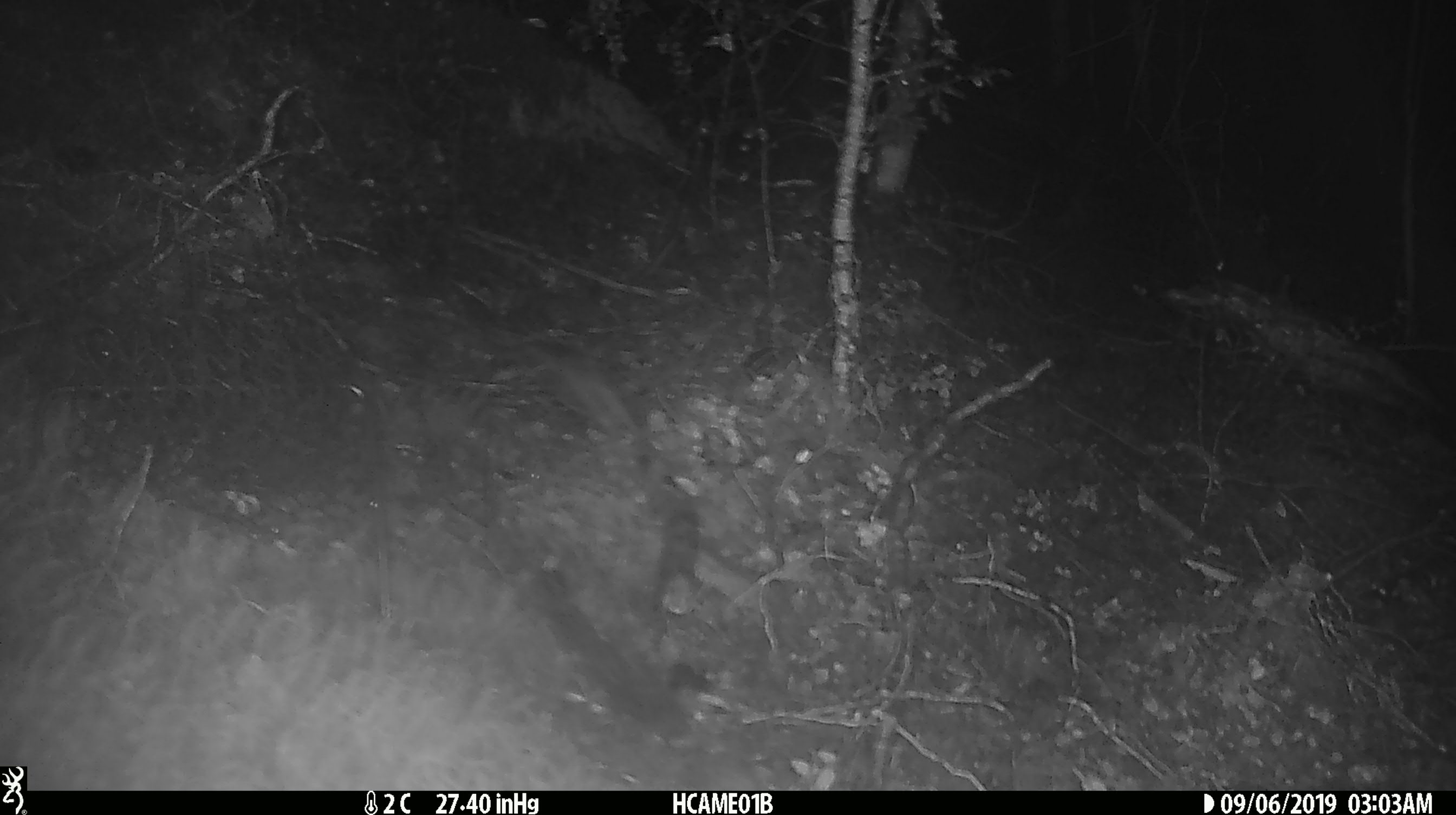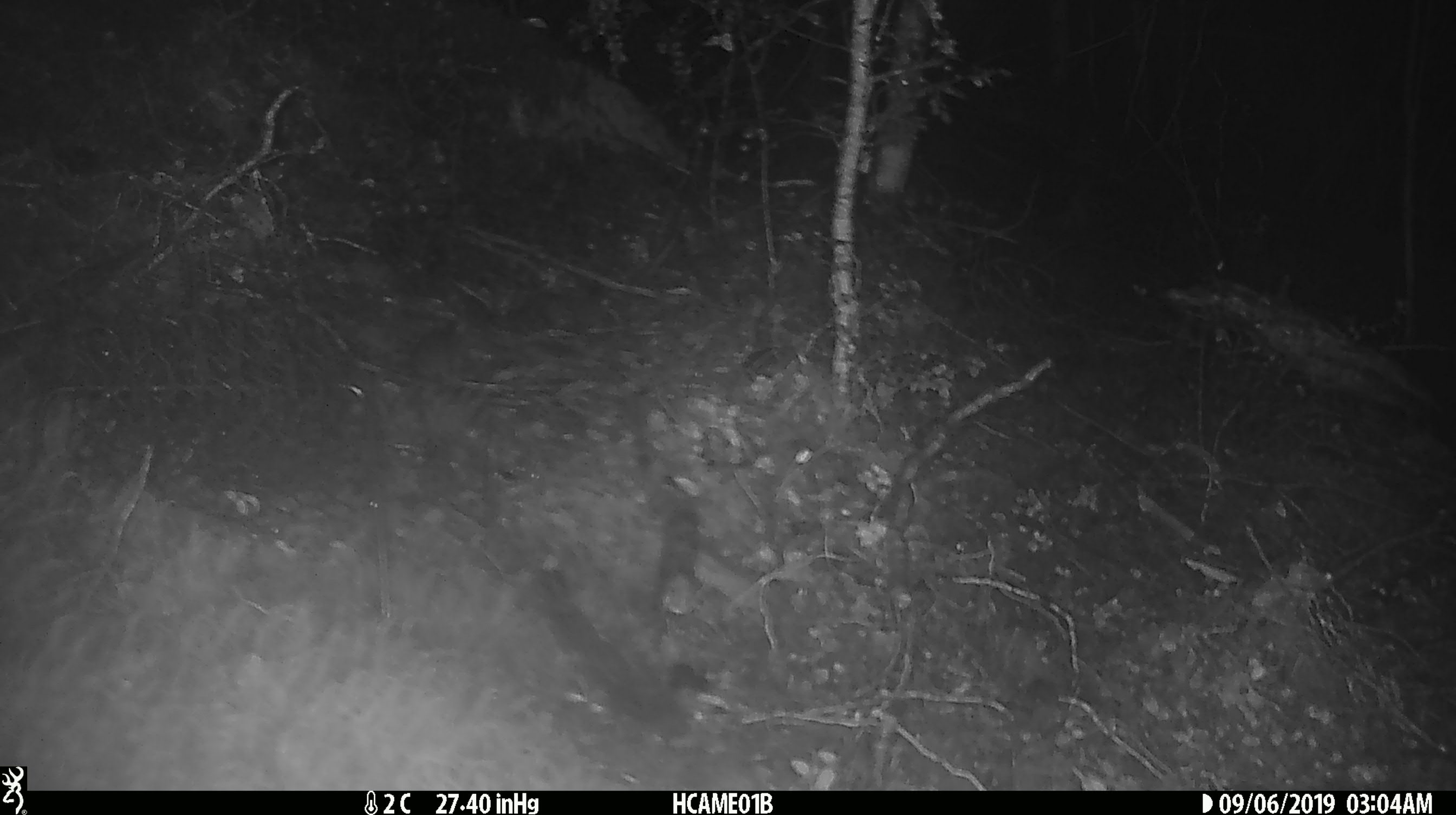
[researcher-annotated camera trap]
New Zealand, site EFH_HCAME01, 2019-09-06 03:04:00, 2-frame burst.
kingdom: Animalia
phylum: Chordata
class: Mammalia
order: Rodentia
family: Muridae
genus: Mus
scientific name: Mus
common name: mouse